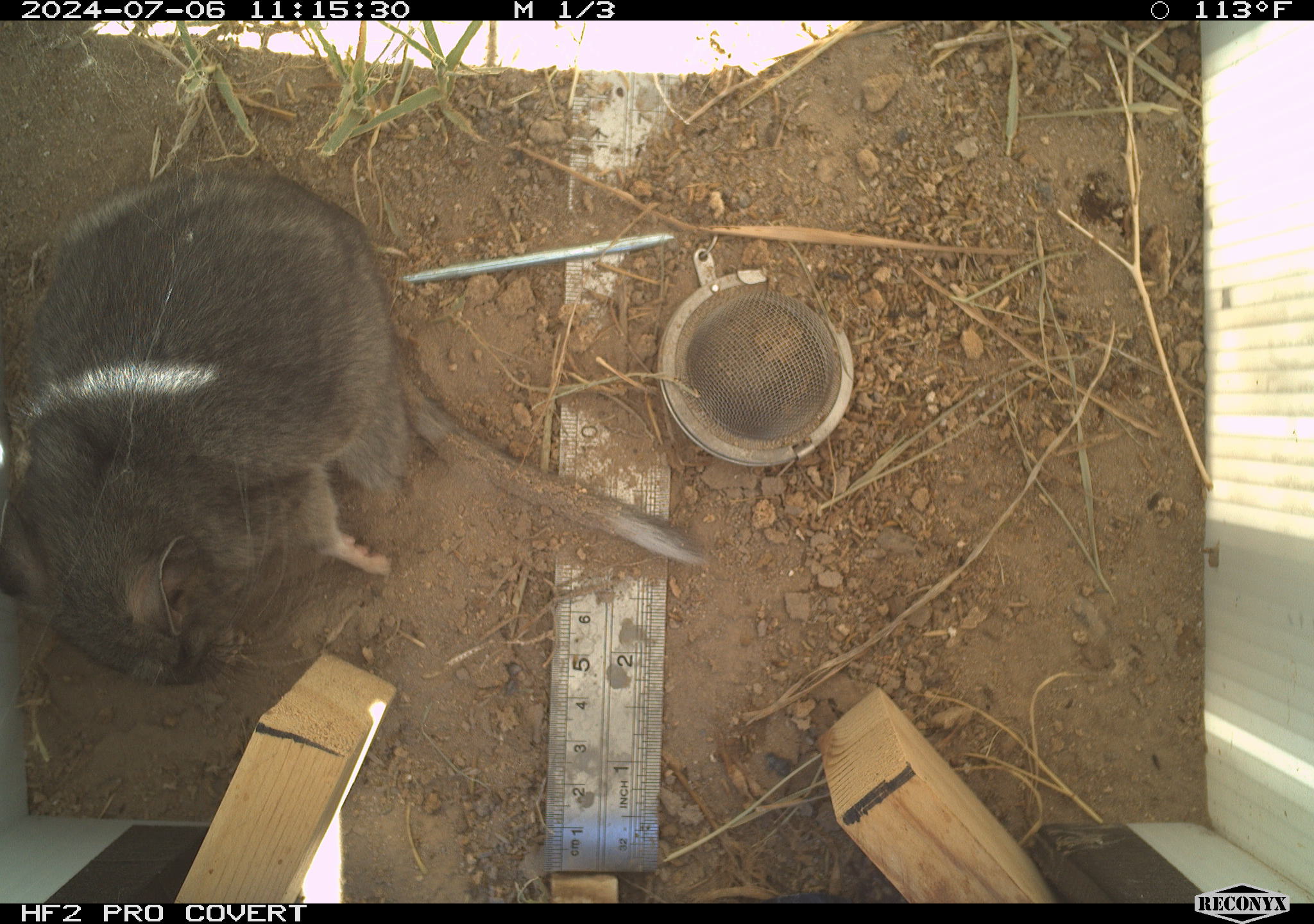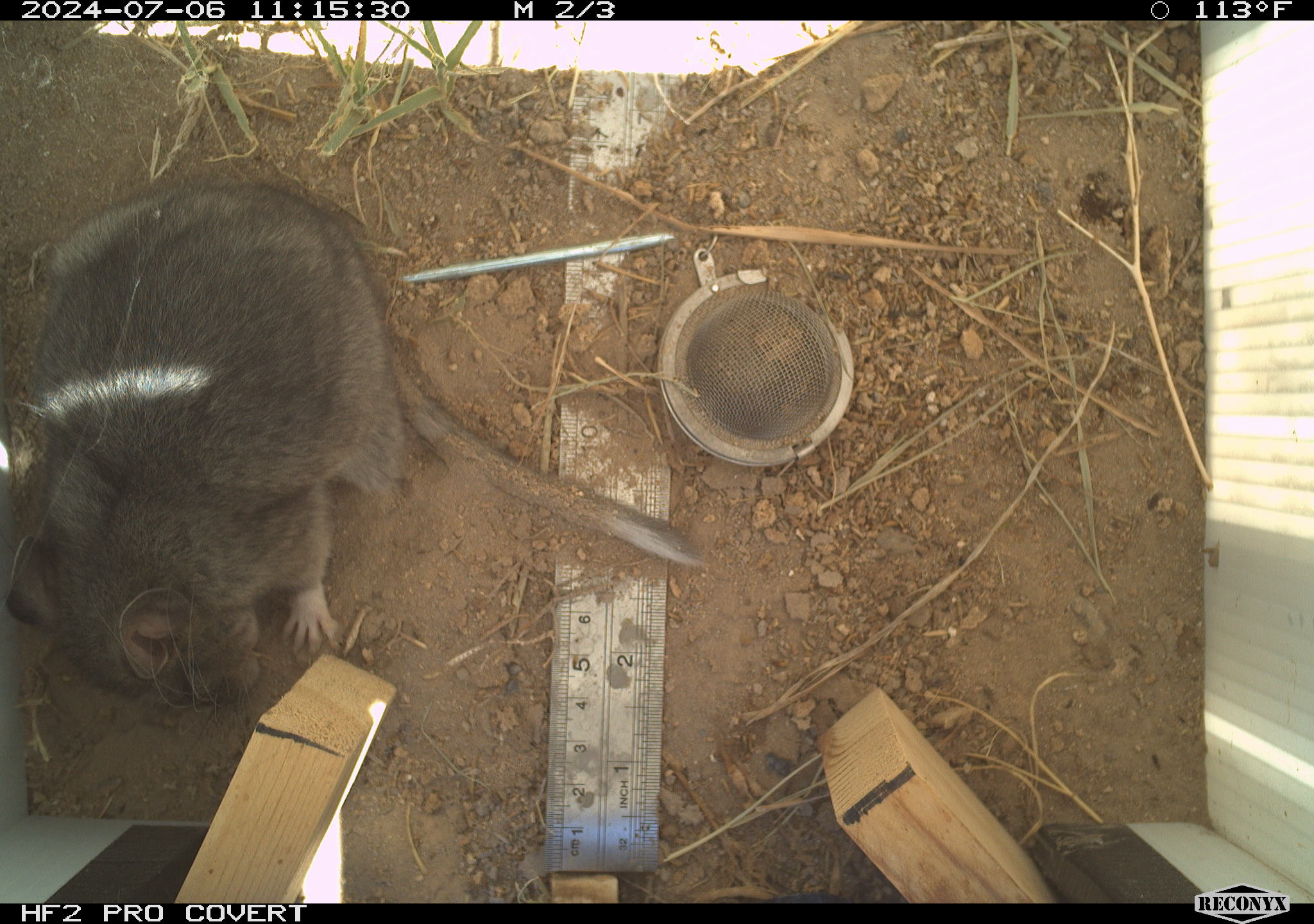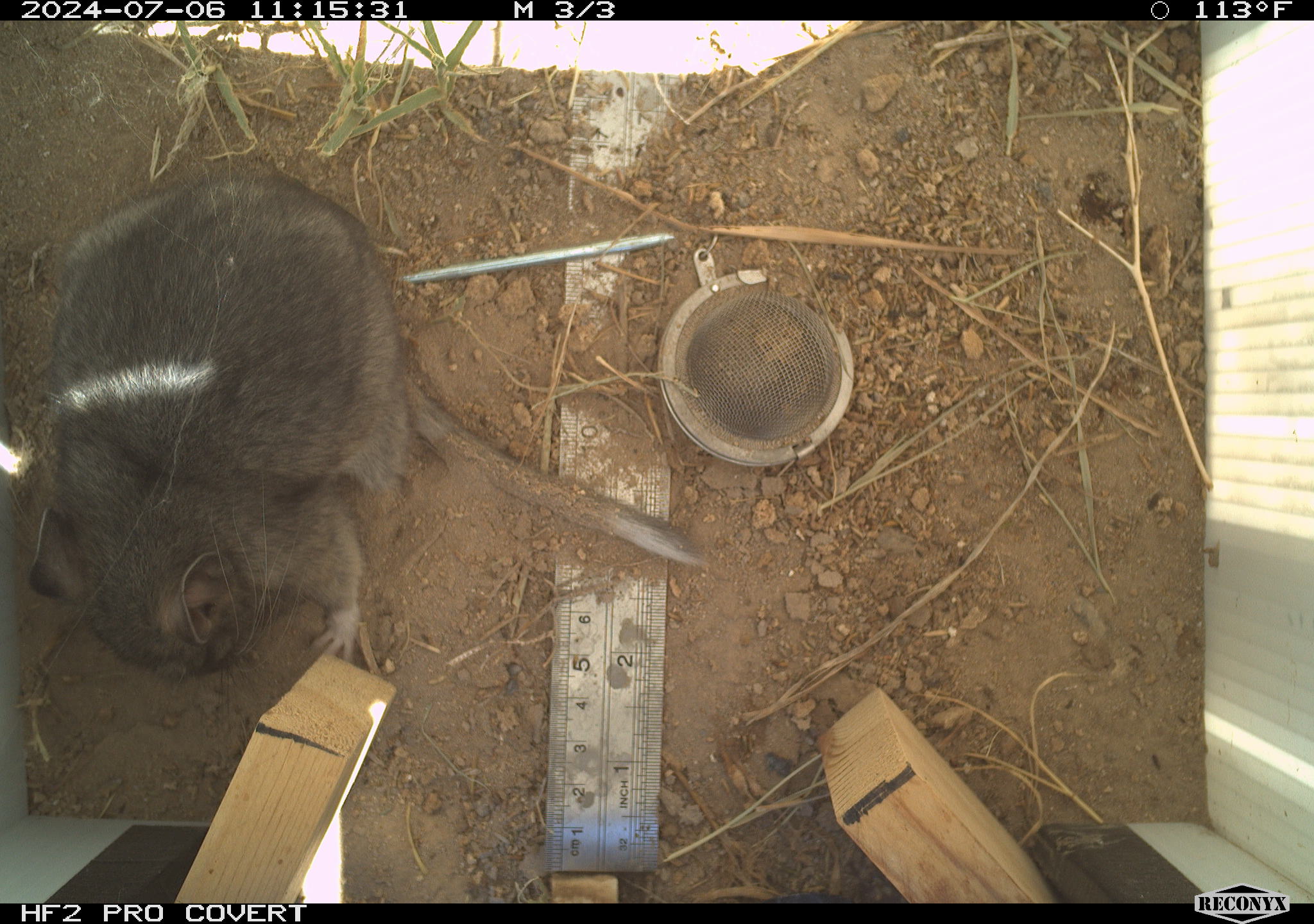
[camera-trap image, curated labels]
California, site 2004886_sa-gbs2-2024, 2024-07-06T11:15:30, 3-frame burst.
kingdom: Animalia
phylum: Chordata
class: Mammalia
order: Rodentia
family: Cricetidae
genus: Neotoma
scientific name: Neotoma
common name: pack rat or woodrat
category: neotoma species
Neotoma species (pack rat or woodrat) (Neotoma).